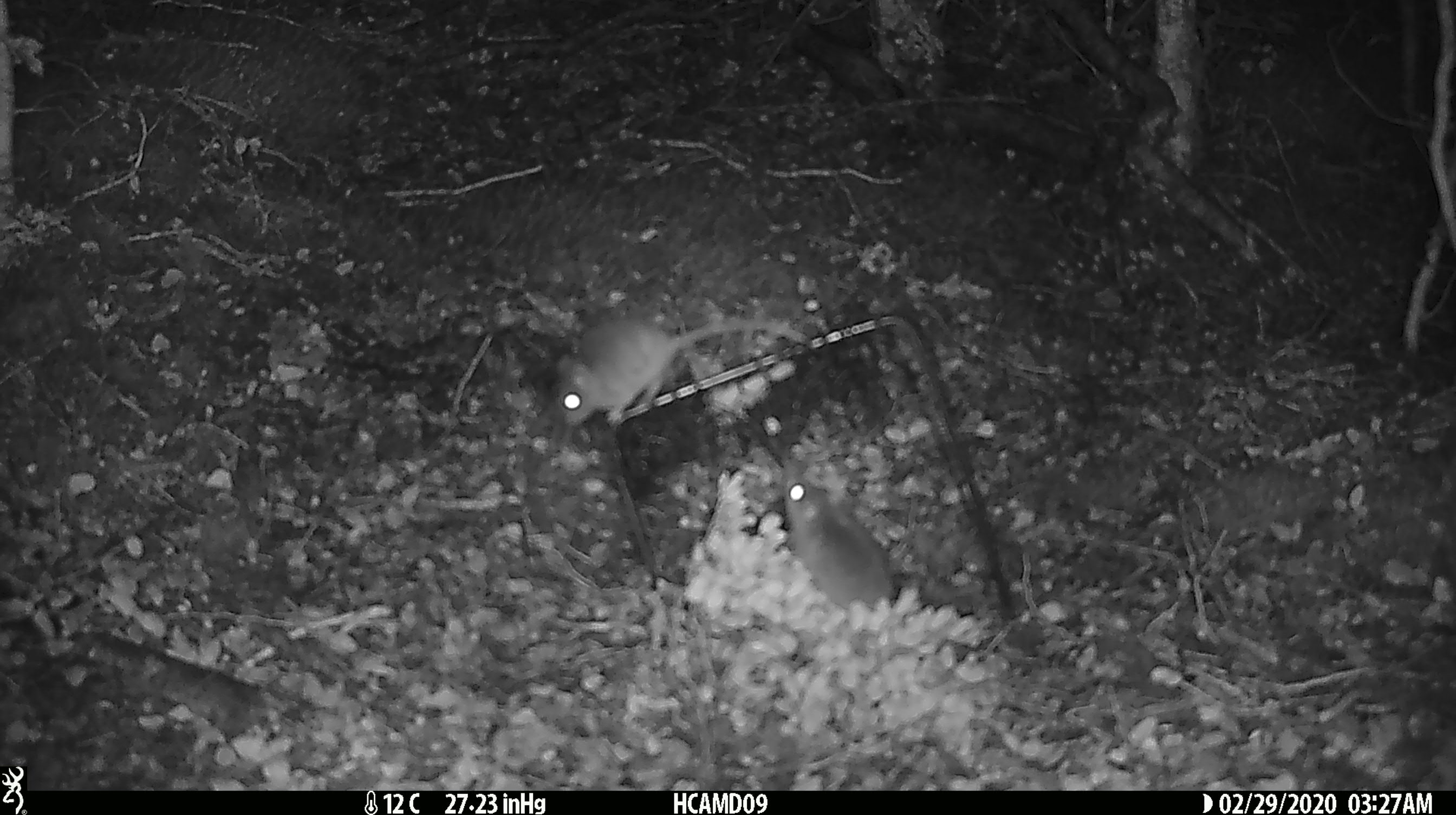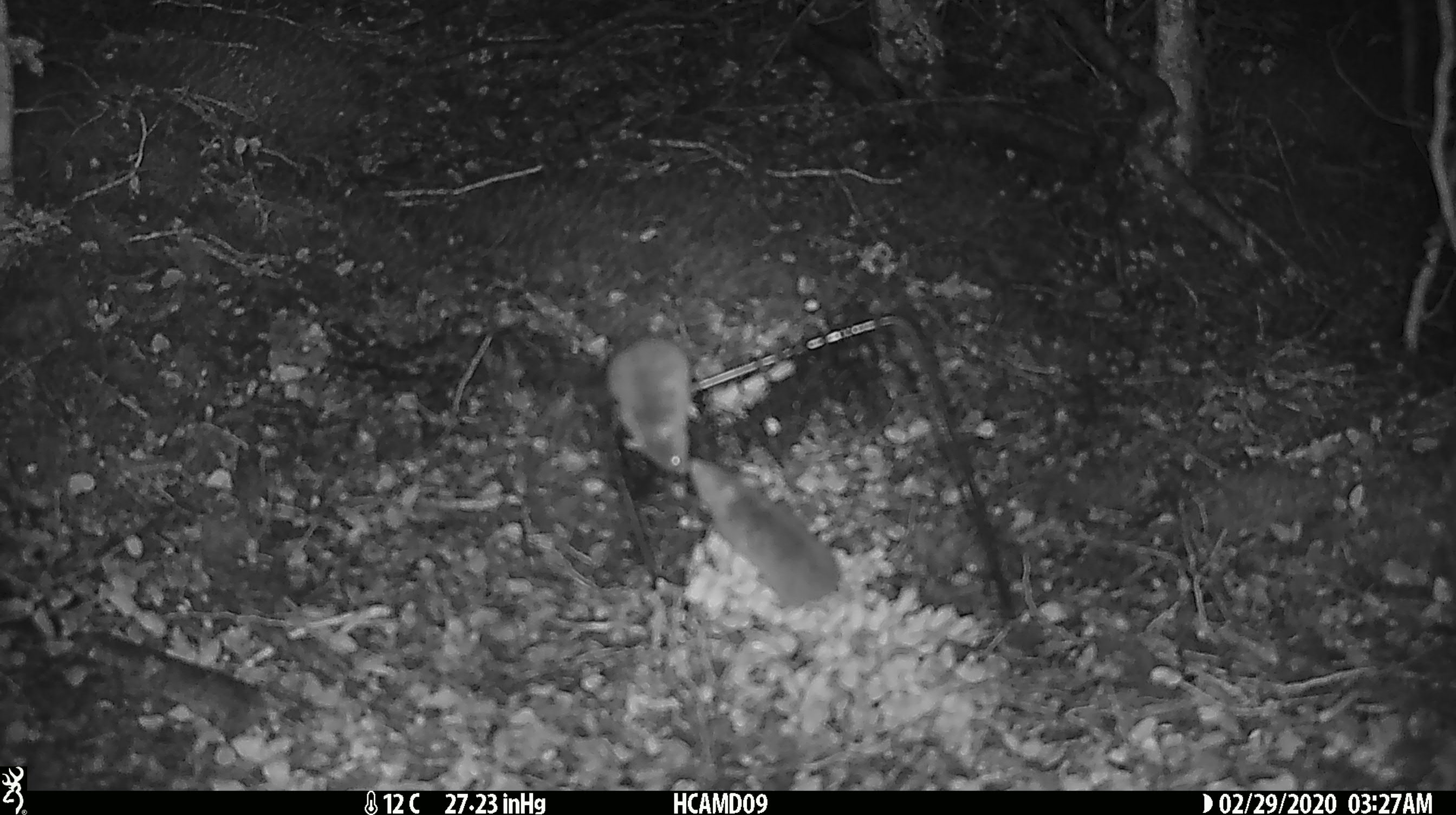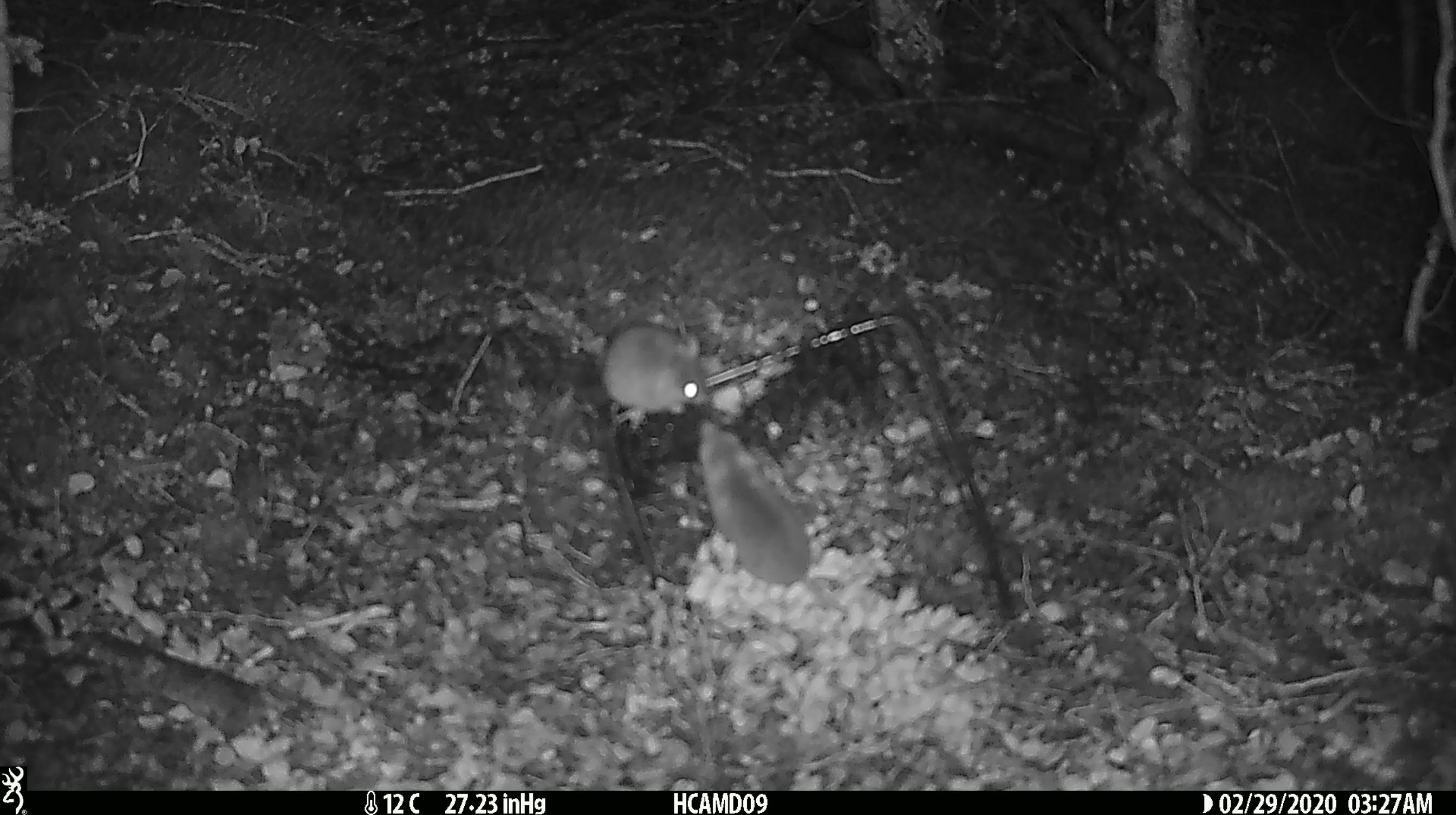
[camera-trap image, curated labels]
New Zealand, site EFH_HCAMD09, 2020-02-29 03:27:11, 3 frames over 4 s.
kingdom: Animalia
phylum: Chordata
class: Mammalia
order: Rodentia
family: Muridae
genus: Mus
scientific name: Mus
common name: mouse